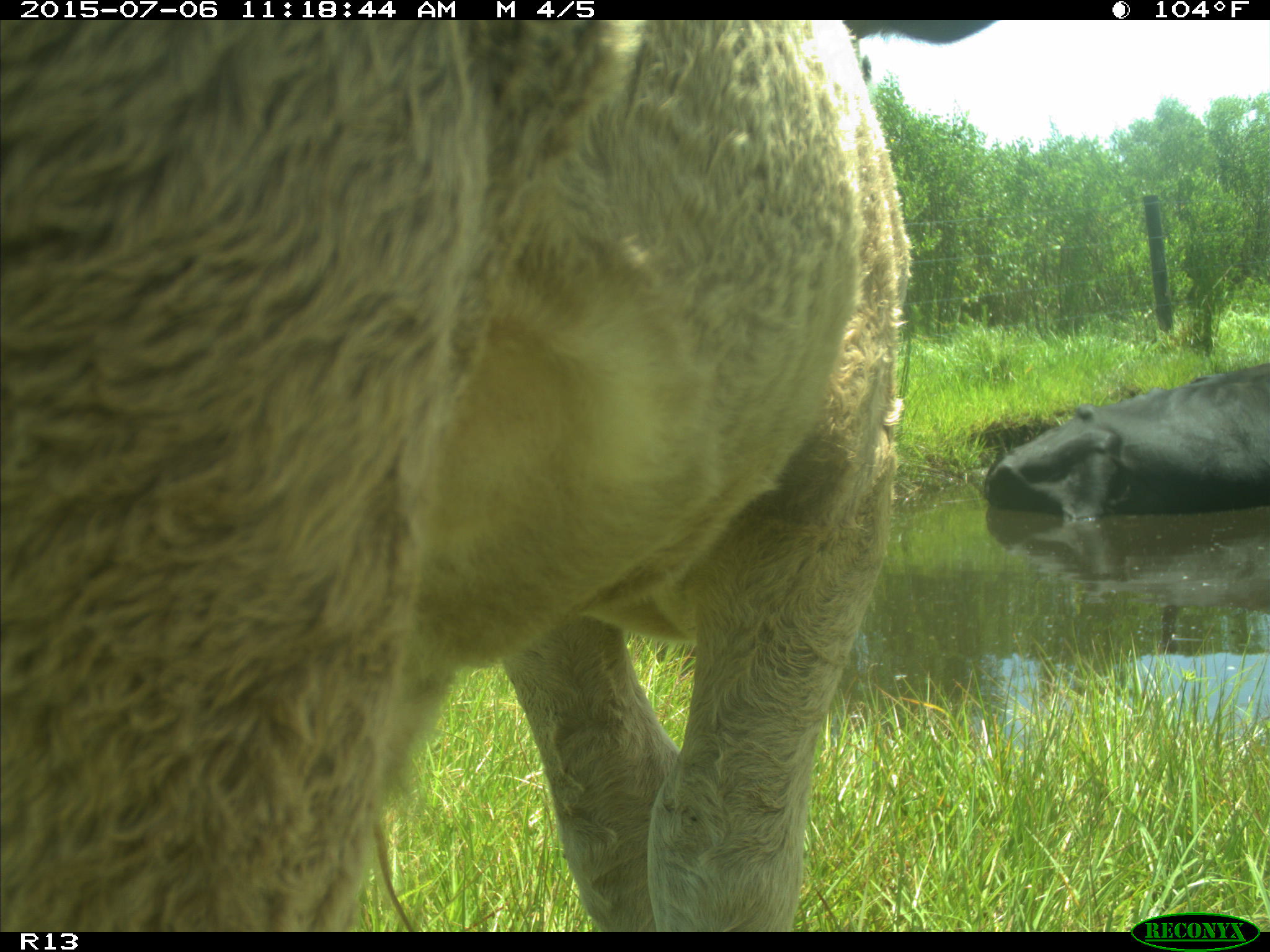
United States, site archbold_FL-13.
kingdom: Animalia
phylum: Chordata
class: Mammalia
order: Artiodactyla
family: Bovidae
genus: Bos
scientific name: Bos taurus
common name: domestic cow